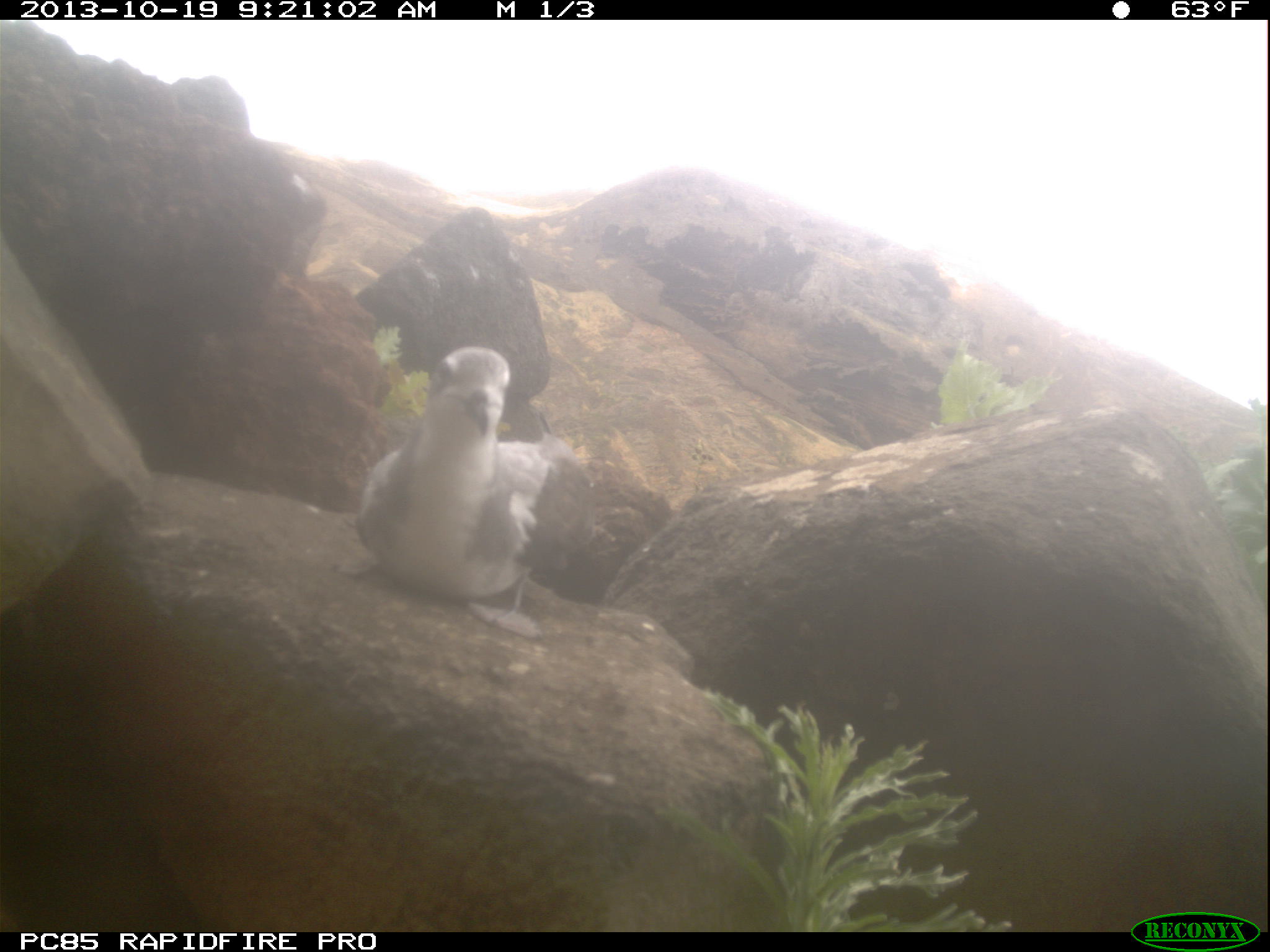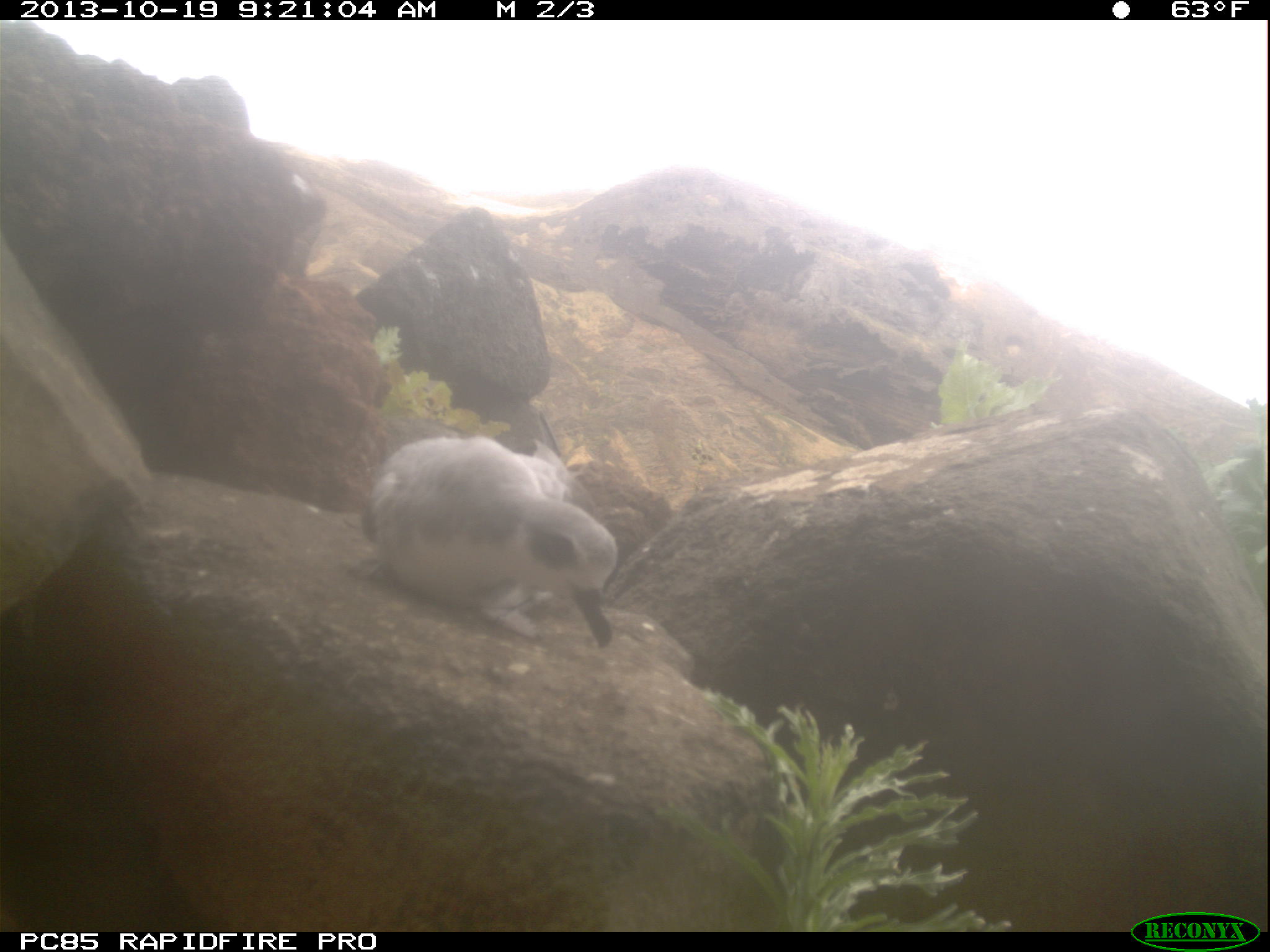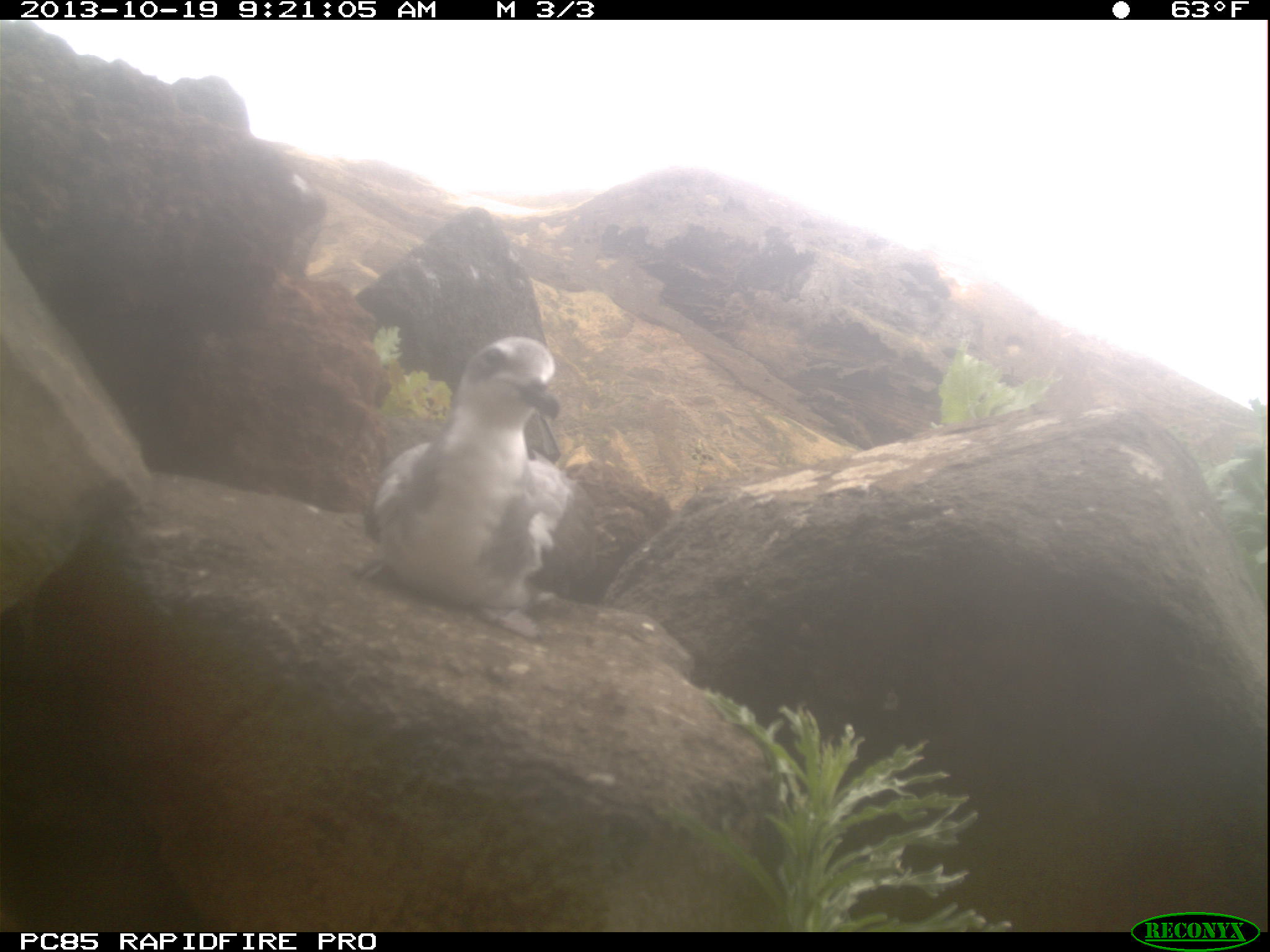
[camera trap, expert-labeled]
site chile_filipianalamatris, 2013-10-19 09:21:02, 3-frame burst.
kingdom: Animalia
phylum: Chordata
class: Aves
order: Procellariiformes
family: Procellariidae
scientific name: Procellariidae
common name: petrel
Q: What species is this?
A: Petrel (Procellariidae).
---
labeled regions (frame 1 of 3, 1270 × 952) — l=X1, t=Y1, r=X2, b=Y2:
petrel: l=345, t=343, r=598, b=605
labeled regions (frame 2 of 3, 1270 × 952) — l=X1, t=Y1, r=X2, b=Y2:
petrel: l=356, t=426, r=620, b=654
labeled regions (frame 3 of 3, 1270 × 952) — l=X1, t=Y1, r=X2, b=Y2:
petrel: l=358, t=333, r=592, b=629